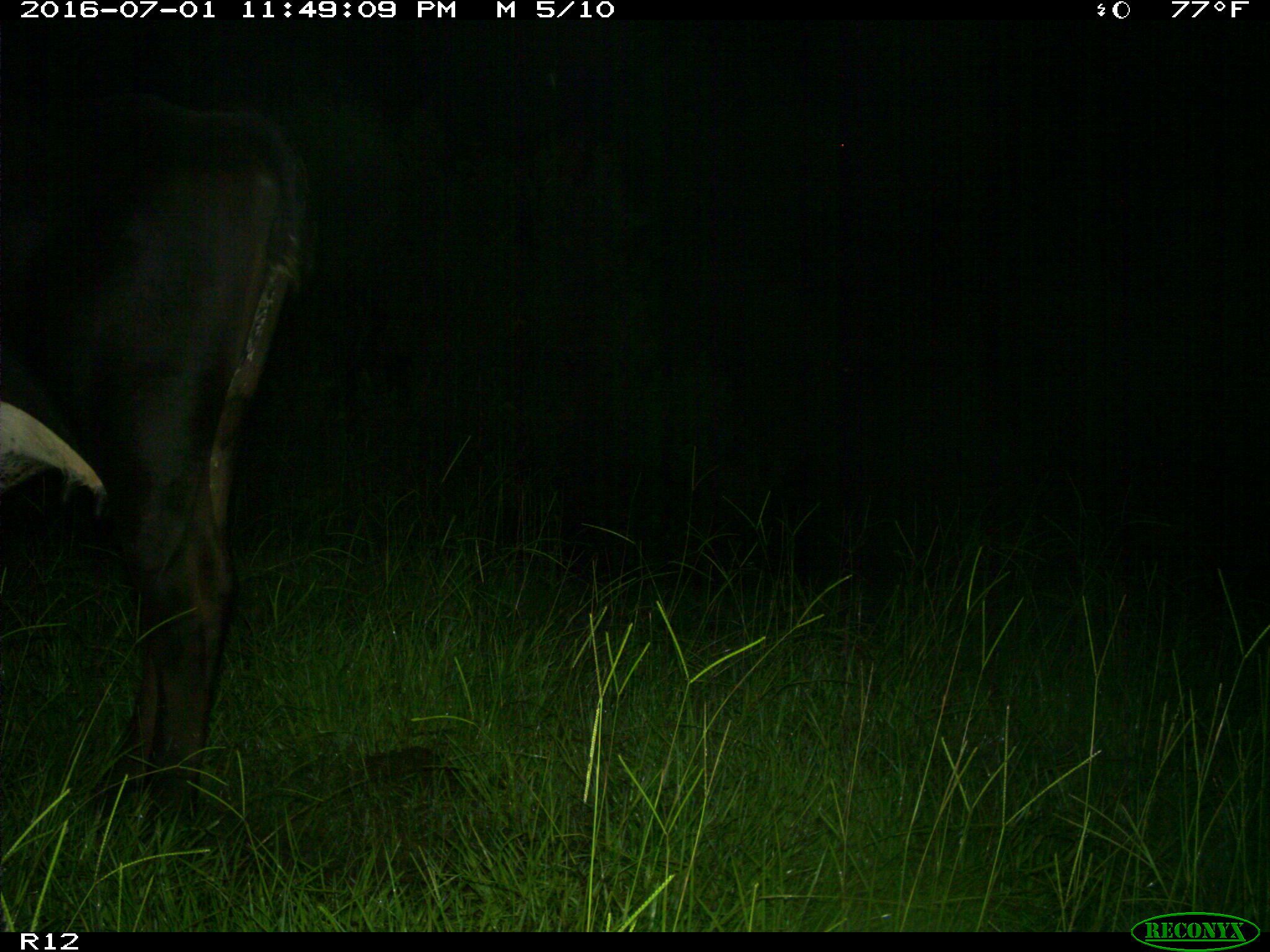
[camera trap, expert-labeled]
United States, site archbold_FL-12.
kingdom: Animalia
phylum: Chordata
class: Mammalia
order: Artiodactyla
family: Bovidae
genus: Bos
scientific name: Bos taurus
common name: domestic cow